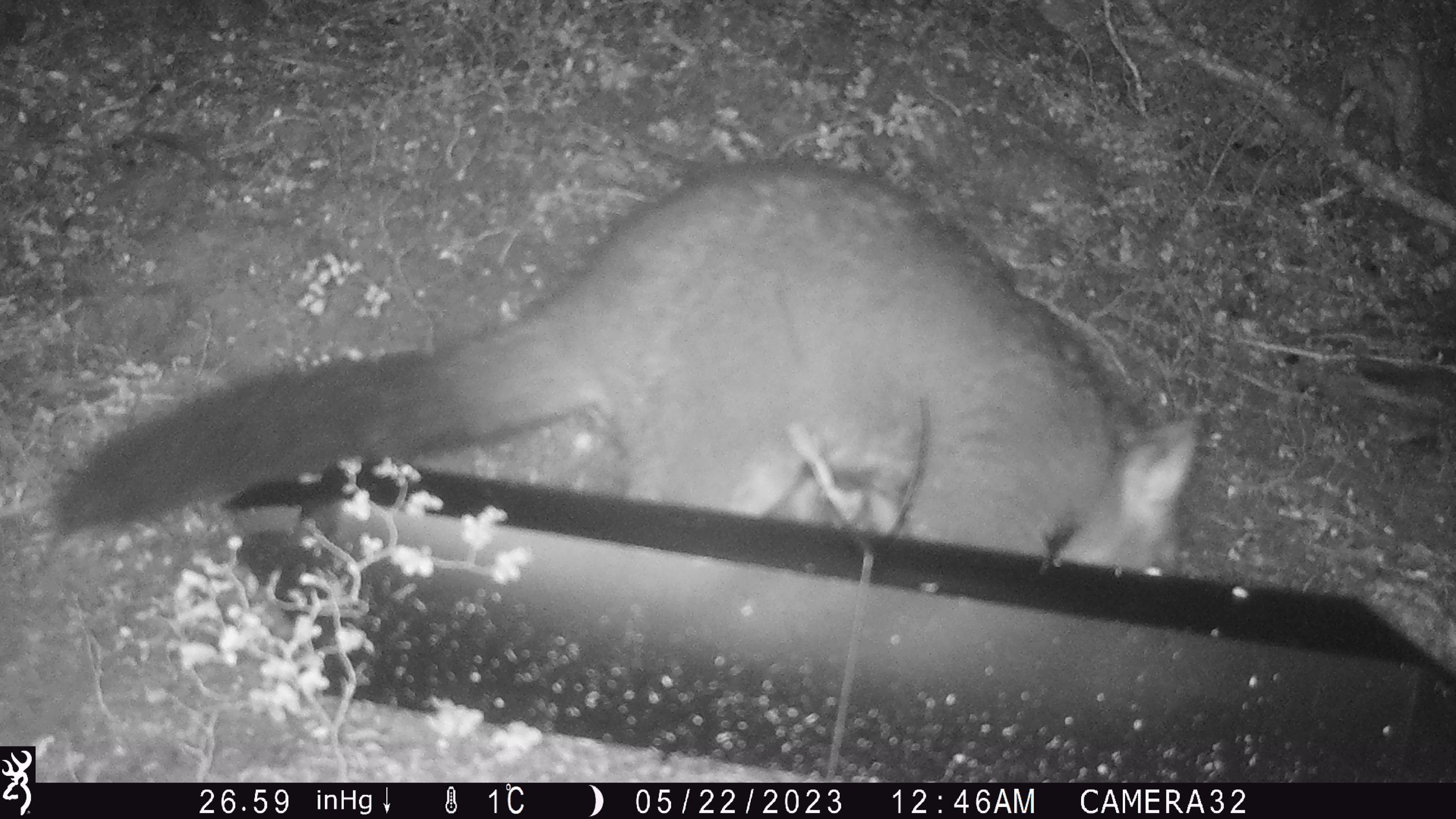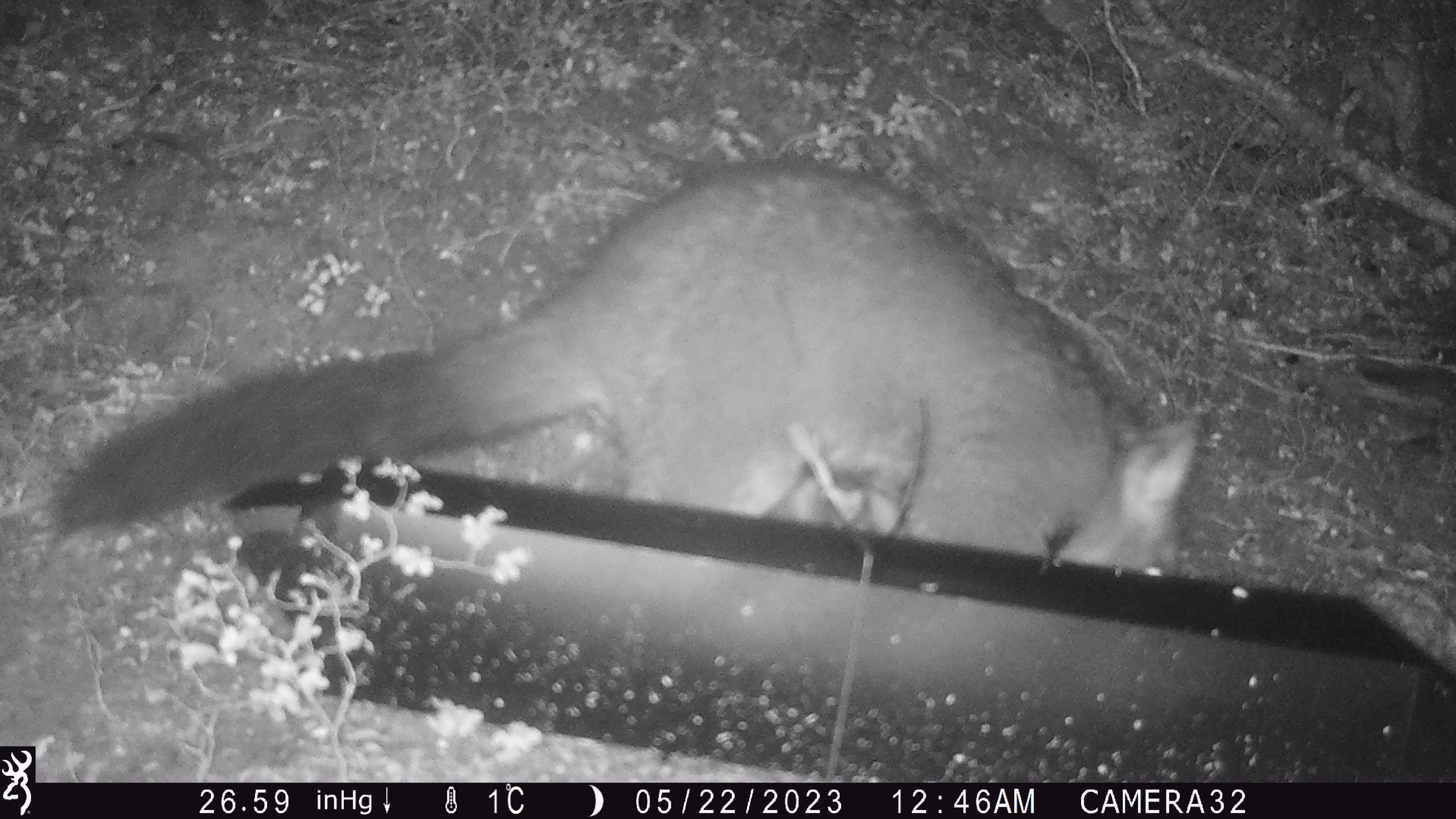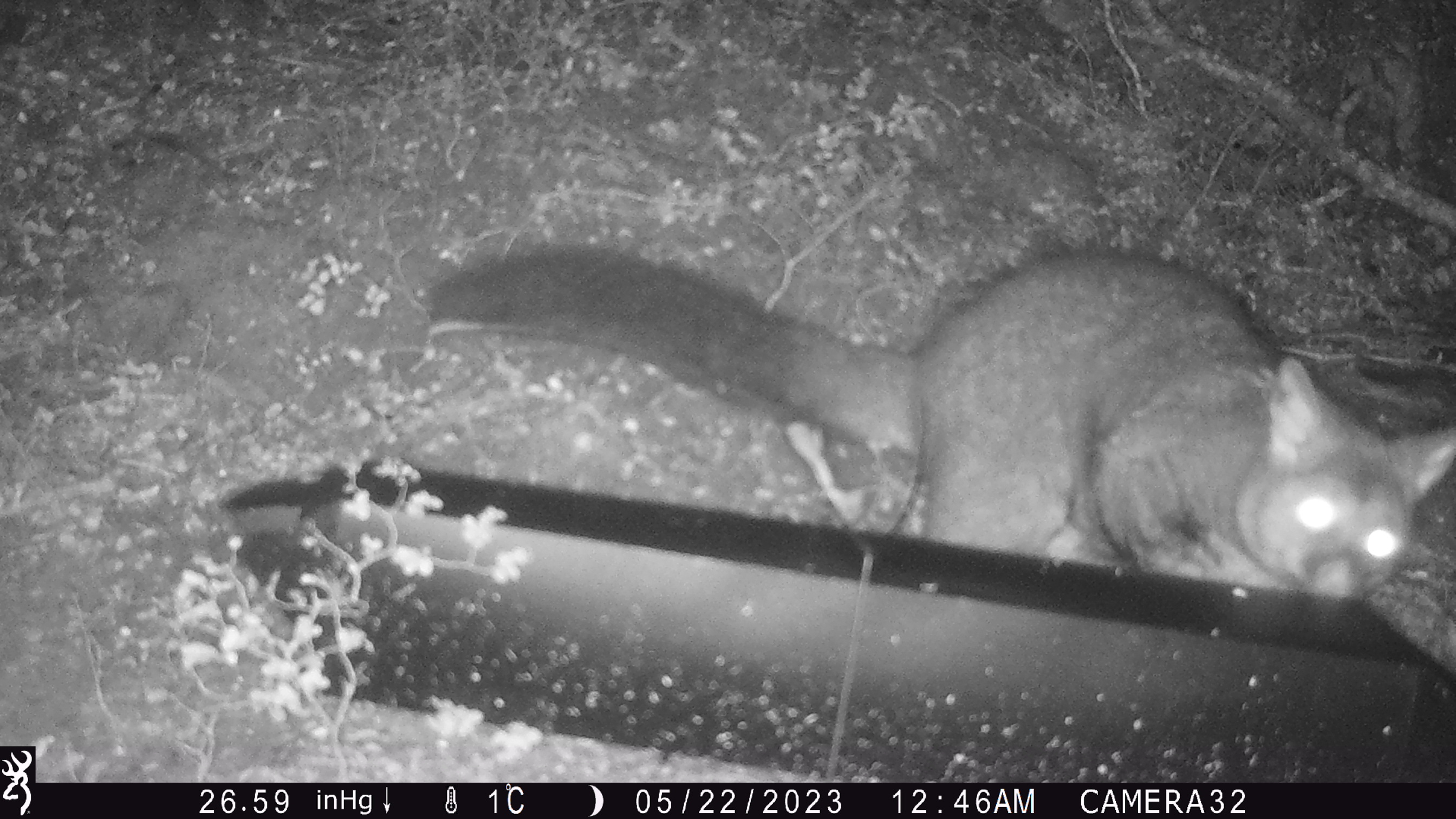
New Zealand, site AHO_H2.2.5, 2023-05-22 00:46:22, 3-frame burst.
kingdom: Animalia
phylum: Chordata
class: Mammalia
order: Diprotodontia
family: Phalangeridae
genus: Trichosurus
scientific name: Trichosurus vulpecula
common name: common brushtail possum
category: possum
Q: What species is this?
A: Possum (common brushtail possum) (Trichosurus vulpecula).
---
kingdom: Animalia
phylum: Chordata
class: Mammalia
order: Carnivora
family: Mustelidae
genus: Mustela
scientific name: Mustela erminea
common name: stoat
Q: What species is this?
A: Stoat (Mustela erminea).